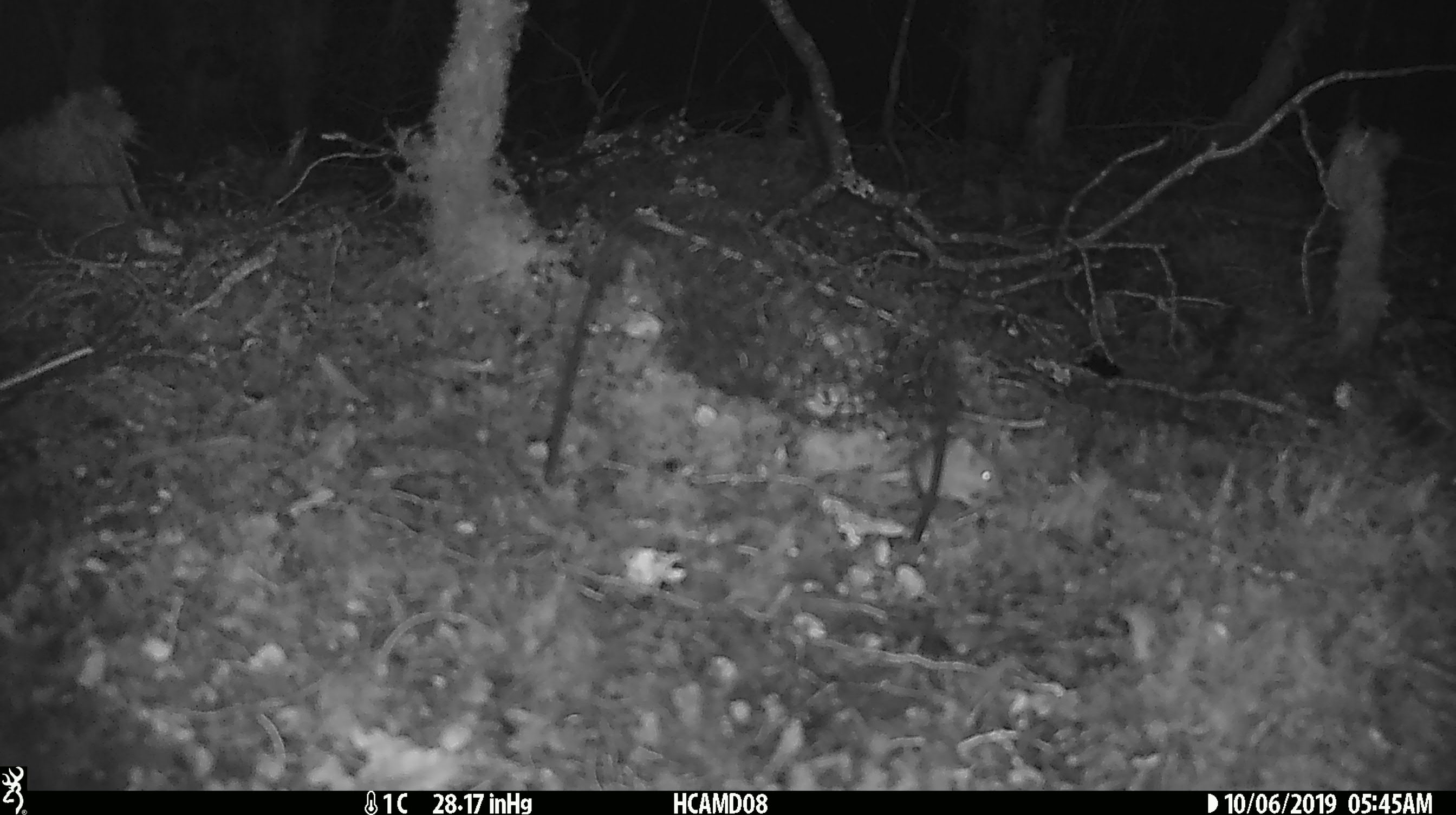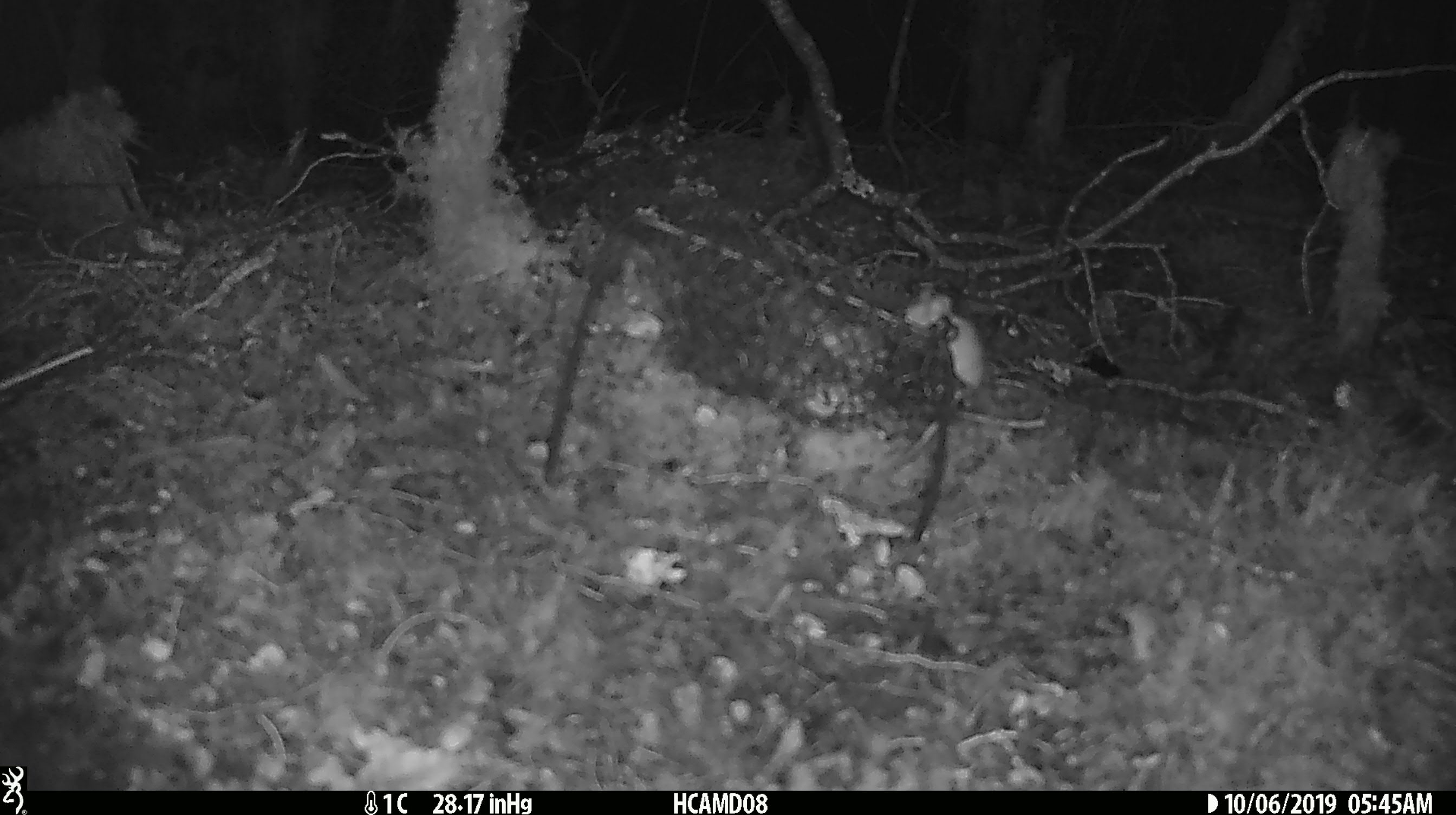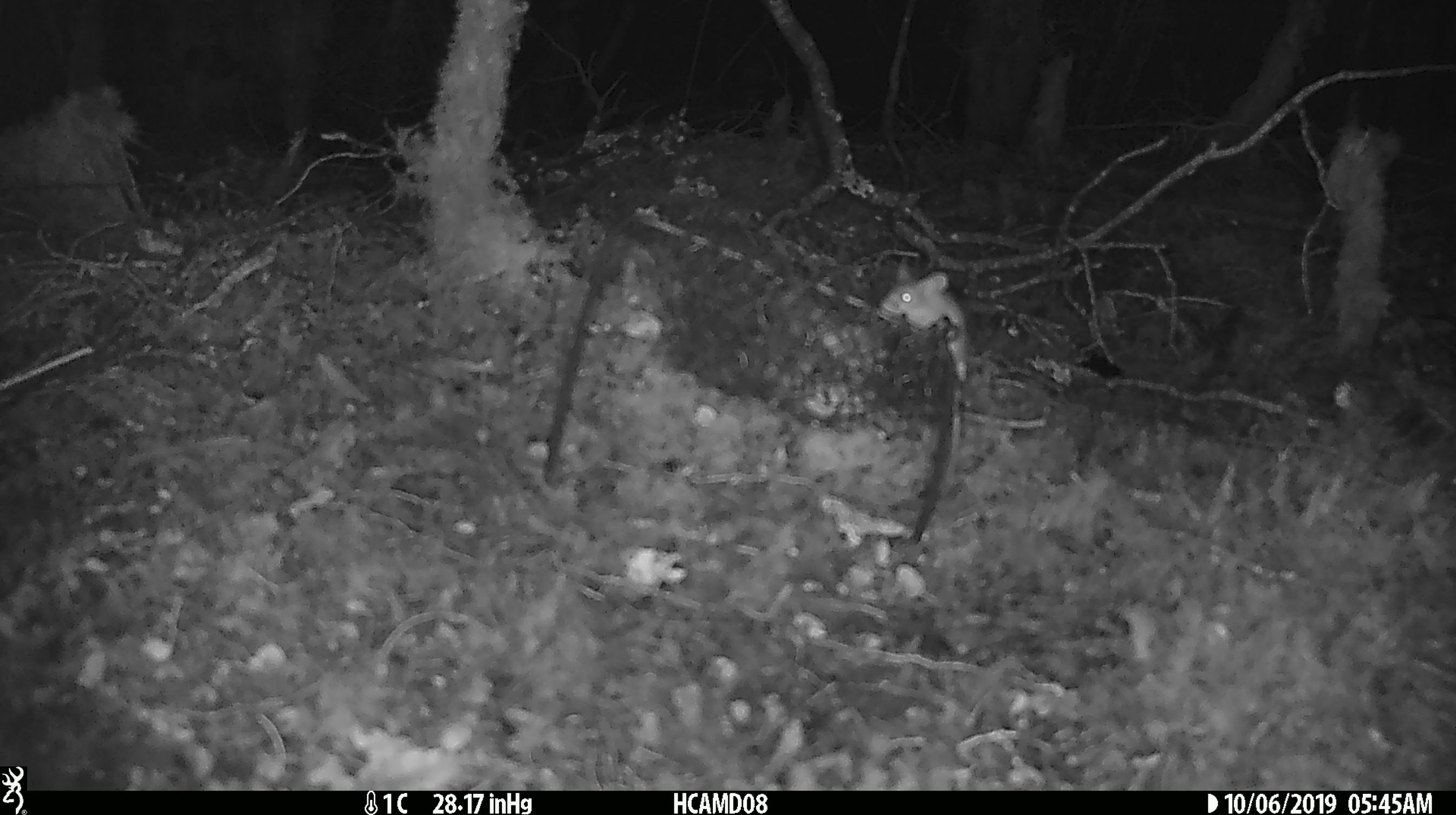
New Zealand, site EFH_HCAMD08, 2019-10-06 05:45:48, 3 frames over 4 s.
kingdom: Animalia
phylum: Chordata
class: Mammalia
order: Rodentia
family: Muridae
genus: Mus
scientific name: Mus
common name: mouse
Mouse (Mus).